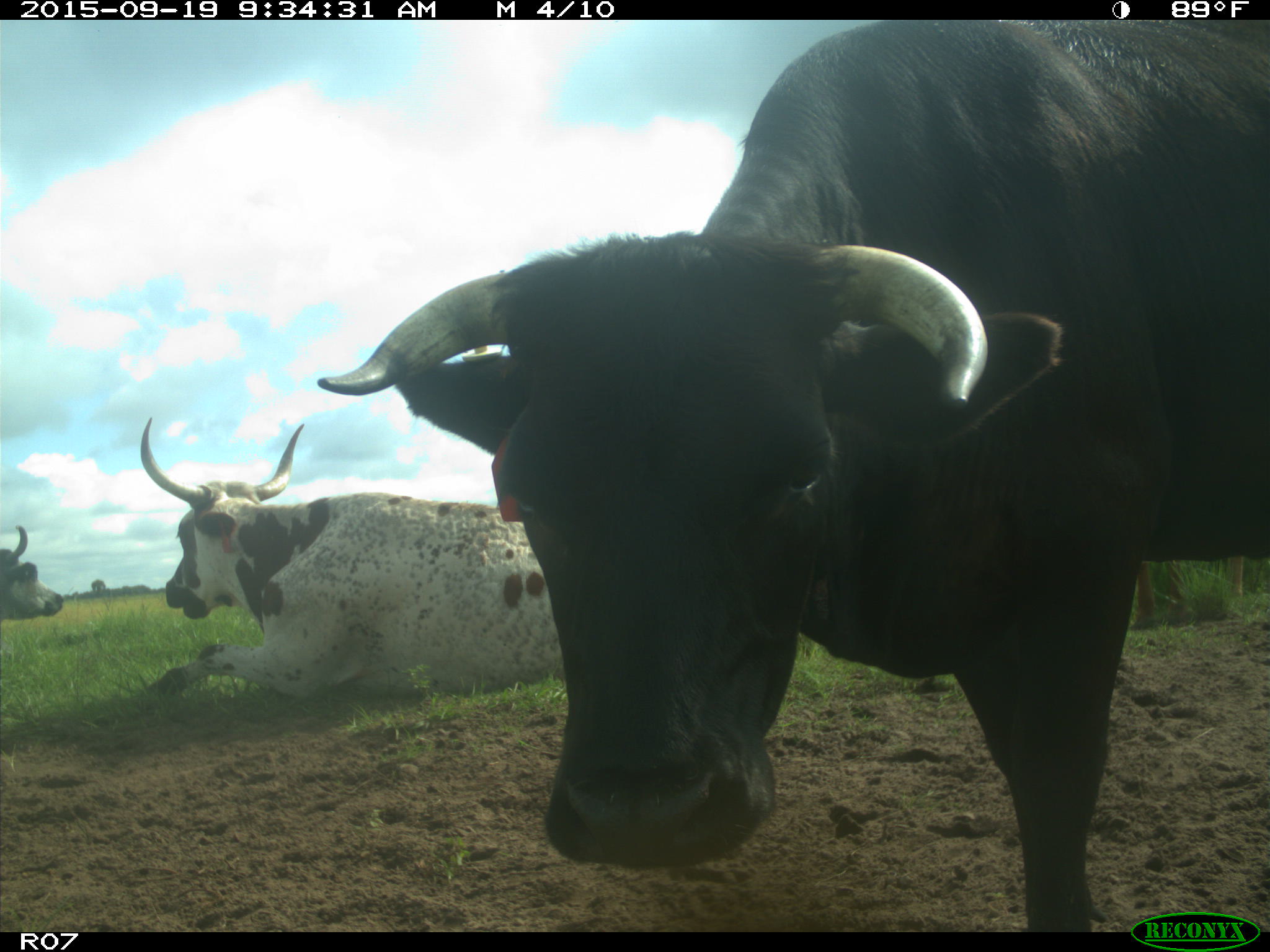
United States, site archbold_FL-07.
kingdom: Animalia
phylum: Chordata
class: Mammalia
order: Artiodactyla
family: Bovidae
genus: Bos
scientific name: Bos taurus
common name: domestic cow